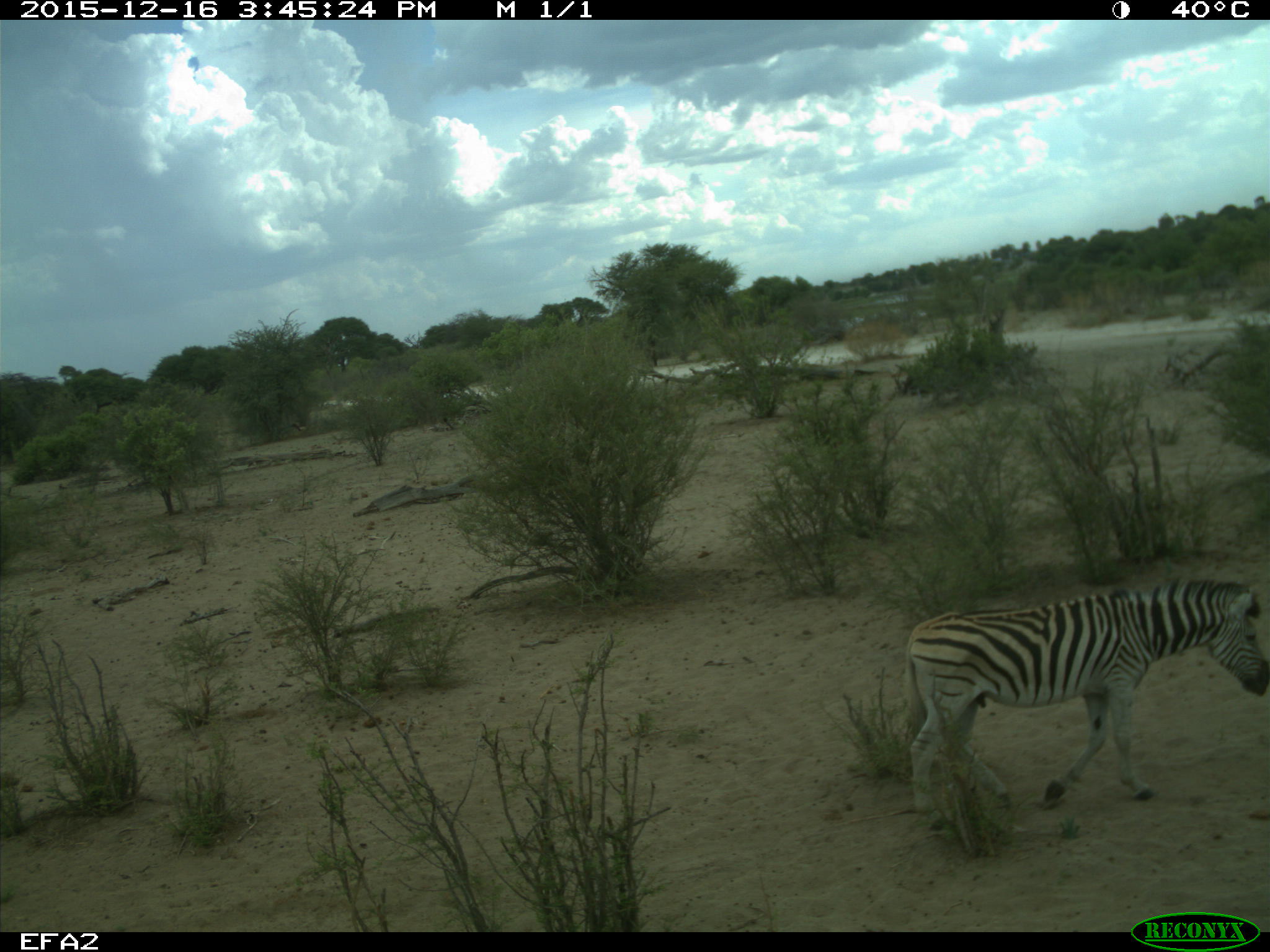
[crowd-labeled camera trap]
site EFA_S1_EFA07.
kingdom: Animalia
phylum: Chordata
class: Mammalia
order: Perissodactyla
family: Equidae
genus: Equus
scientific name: Equus quagga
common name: plains zebra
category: zebraplains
Zebraplains (plains zebra) (Equus quagga), count 1. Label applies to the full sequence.